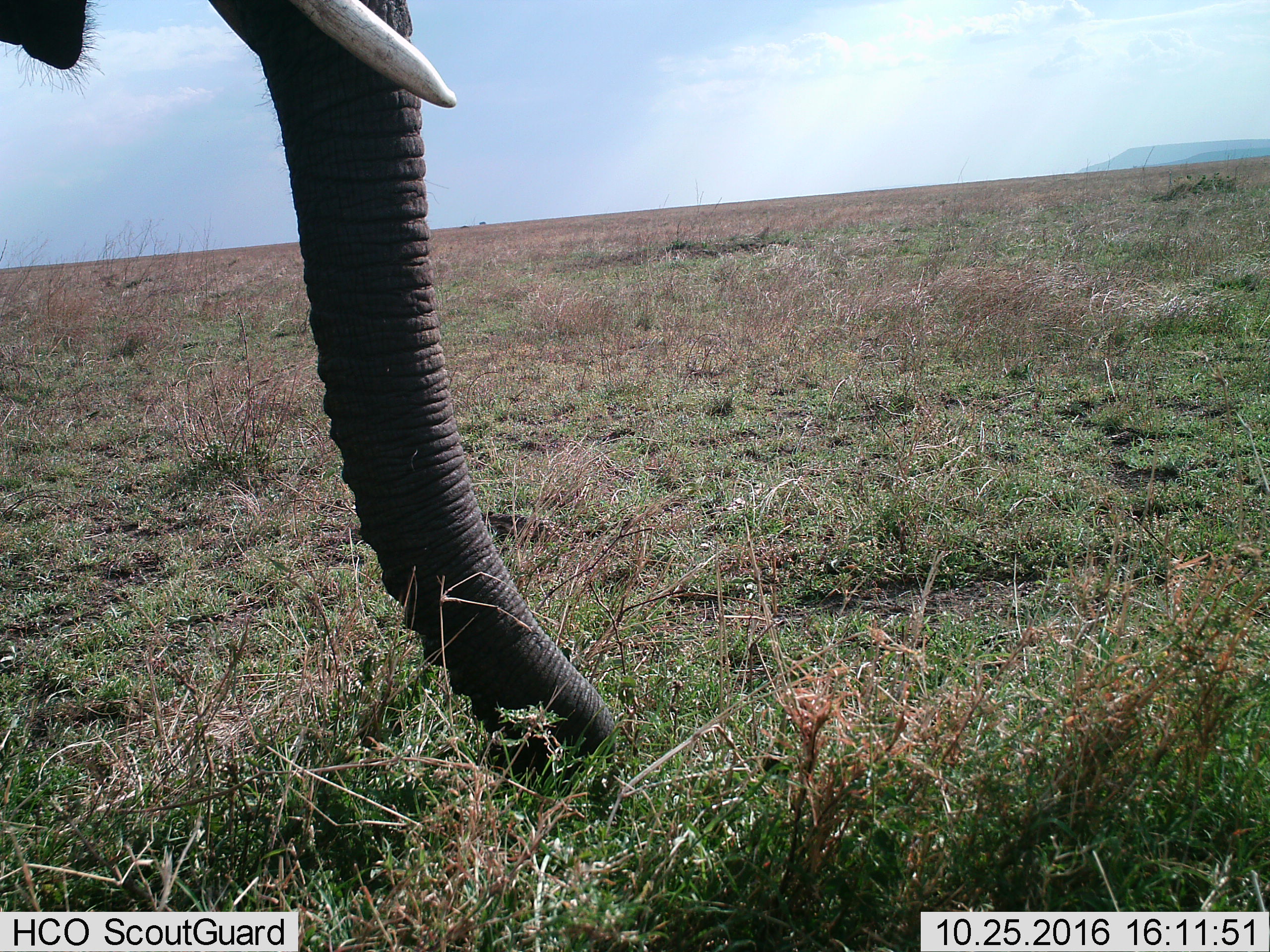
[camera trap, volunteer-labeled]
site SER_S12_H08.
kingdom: Animalia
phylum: Chordata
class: Mammalia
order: Proboscidea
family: Elephantidae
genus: Loxodonta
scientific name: Loxodonta africana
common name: african bush elephant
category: elephant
Elephant (african bush elephant) (Loxodonta africana), count 1. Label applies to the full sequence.